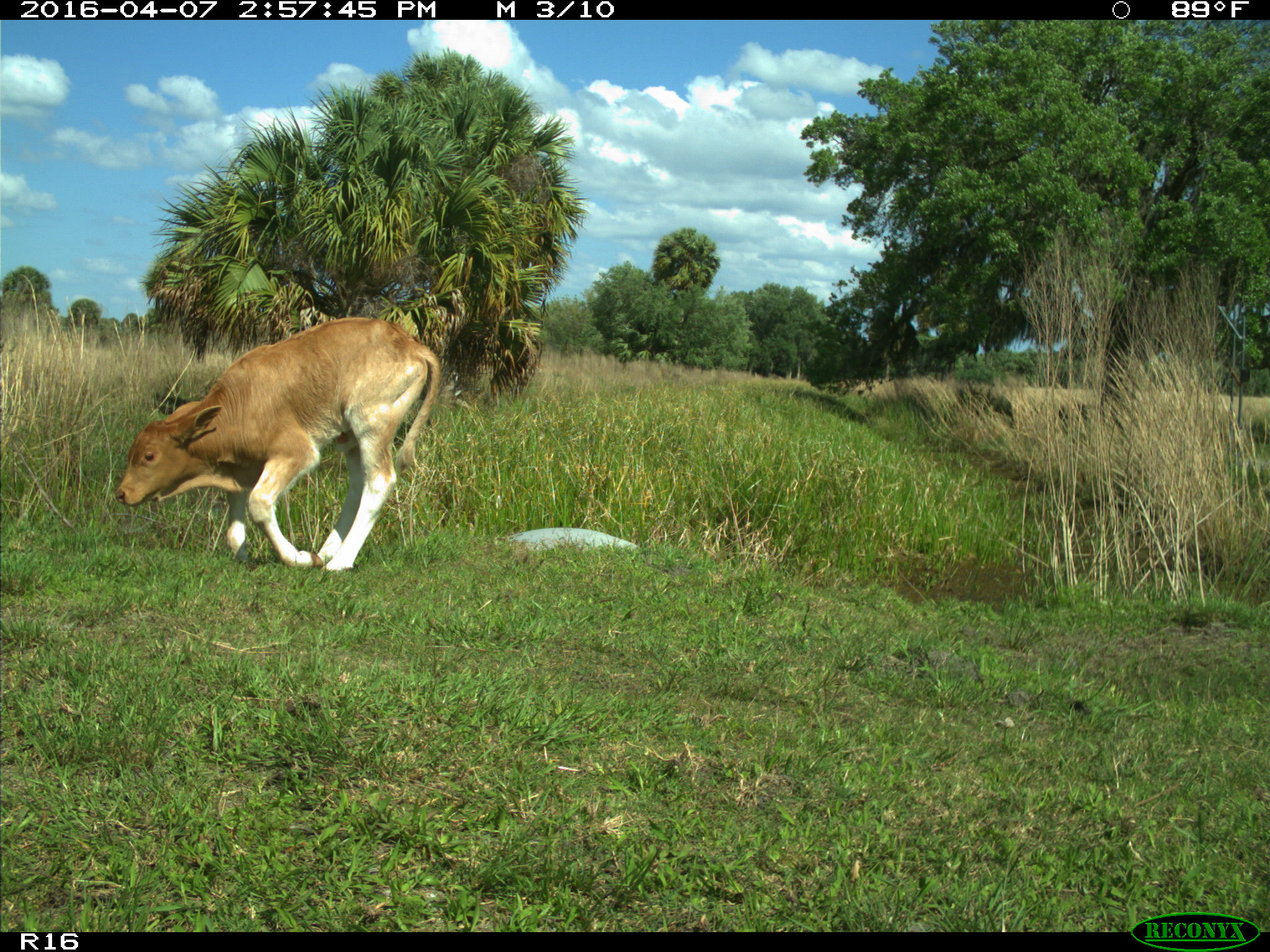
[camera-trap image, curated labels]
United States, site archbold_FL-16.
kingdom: Animalia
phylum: Chordata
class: Mammalia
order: Artiodactyla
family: Bovidae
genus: Bos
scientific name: Bos taurus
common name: domestic cow